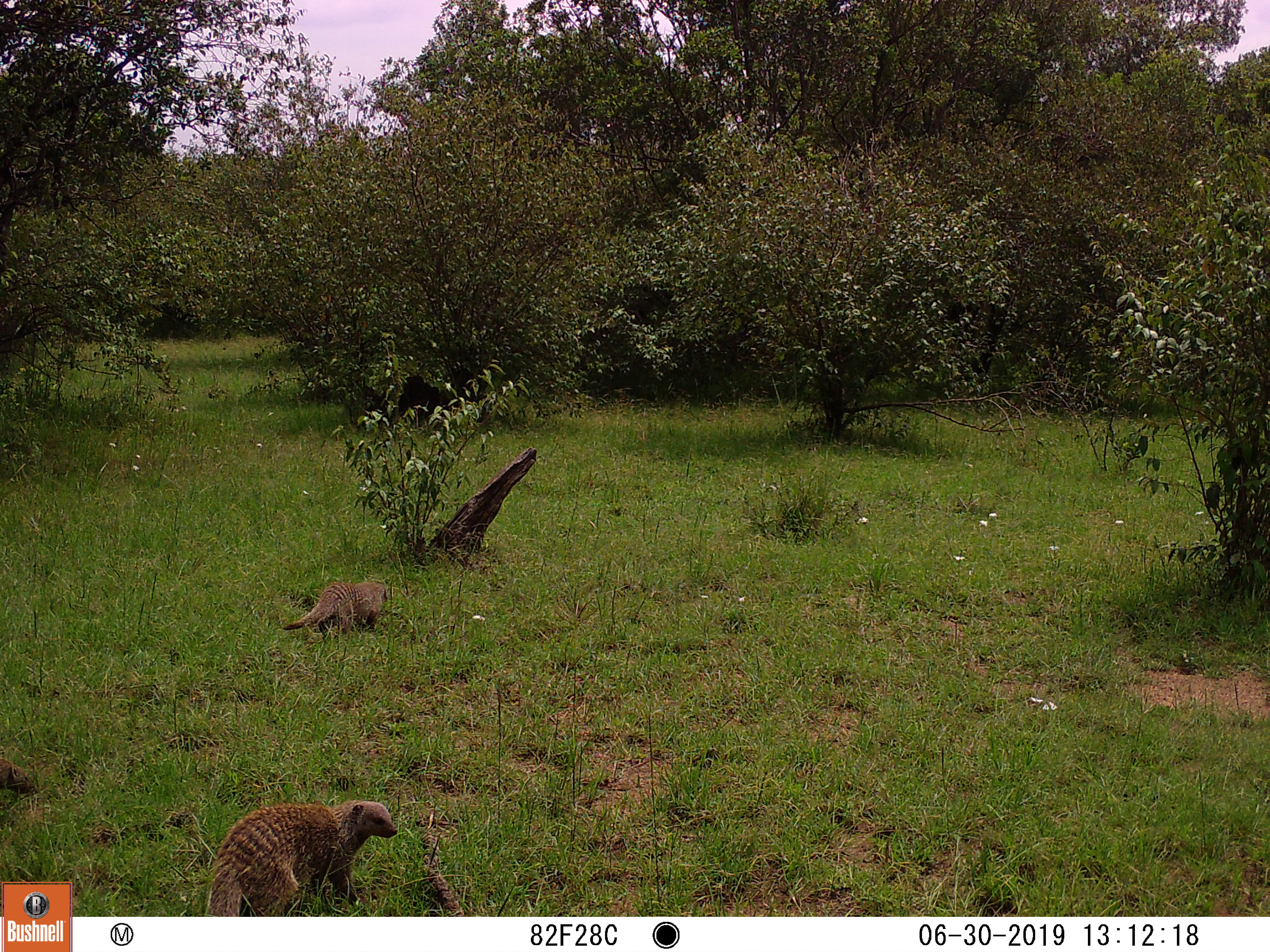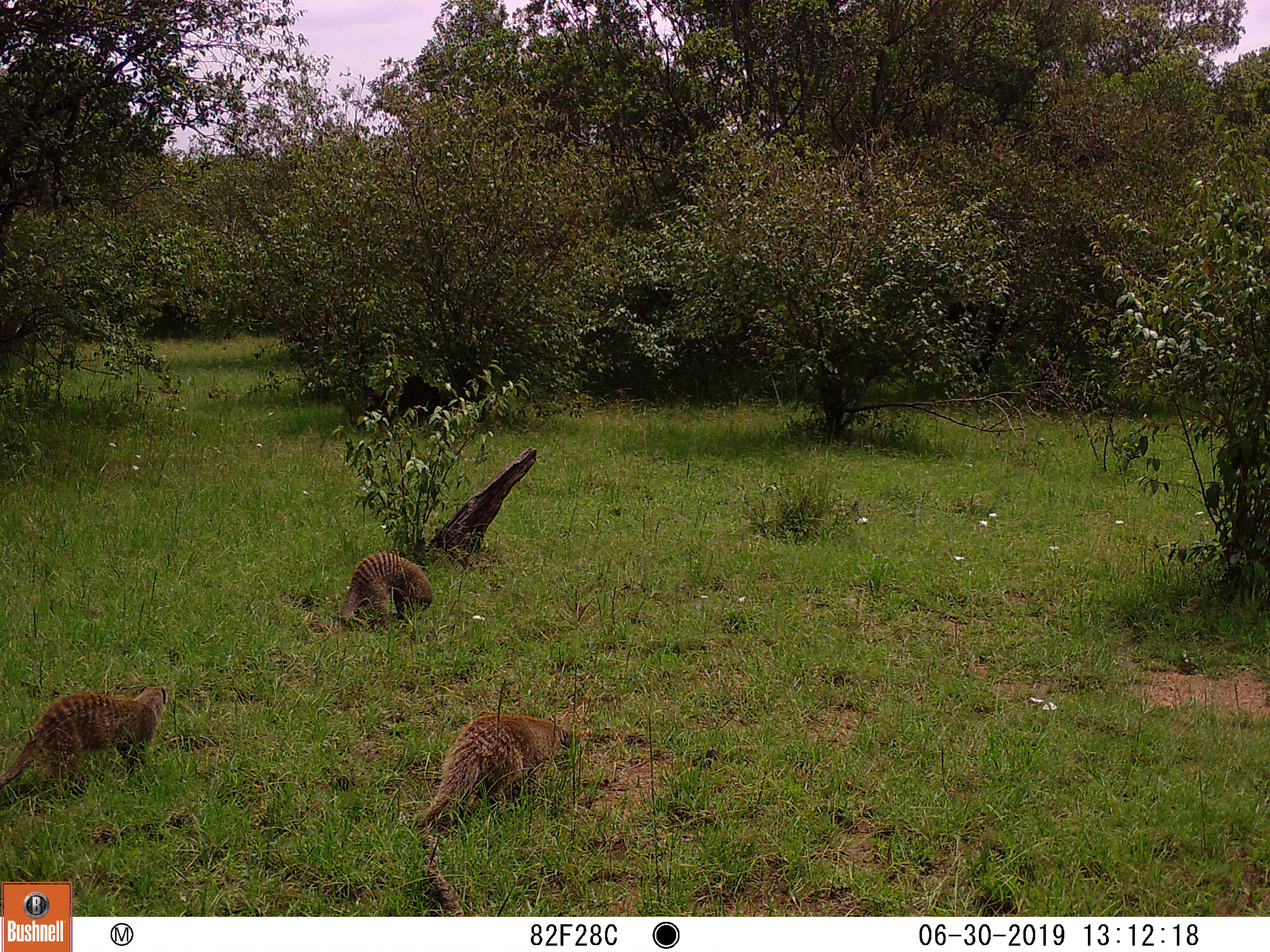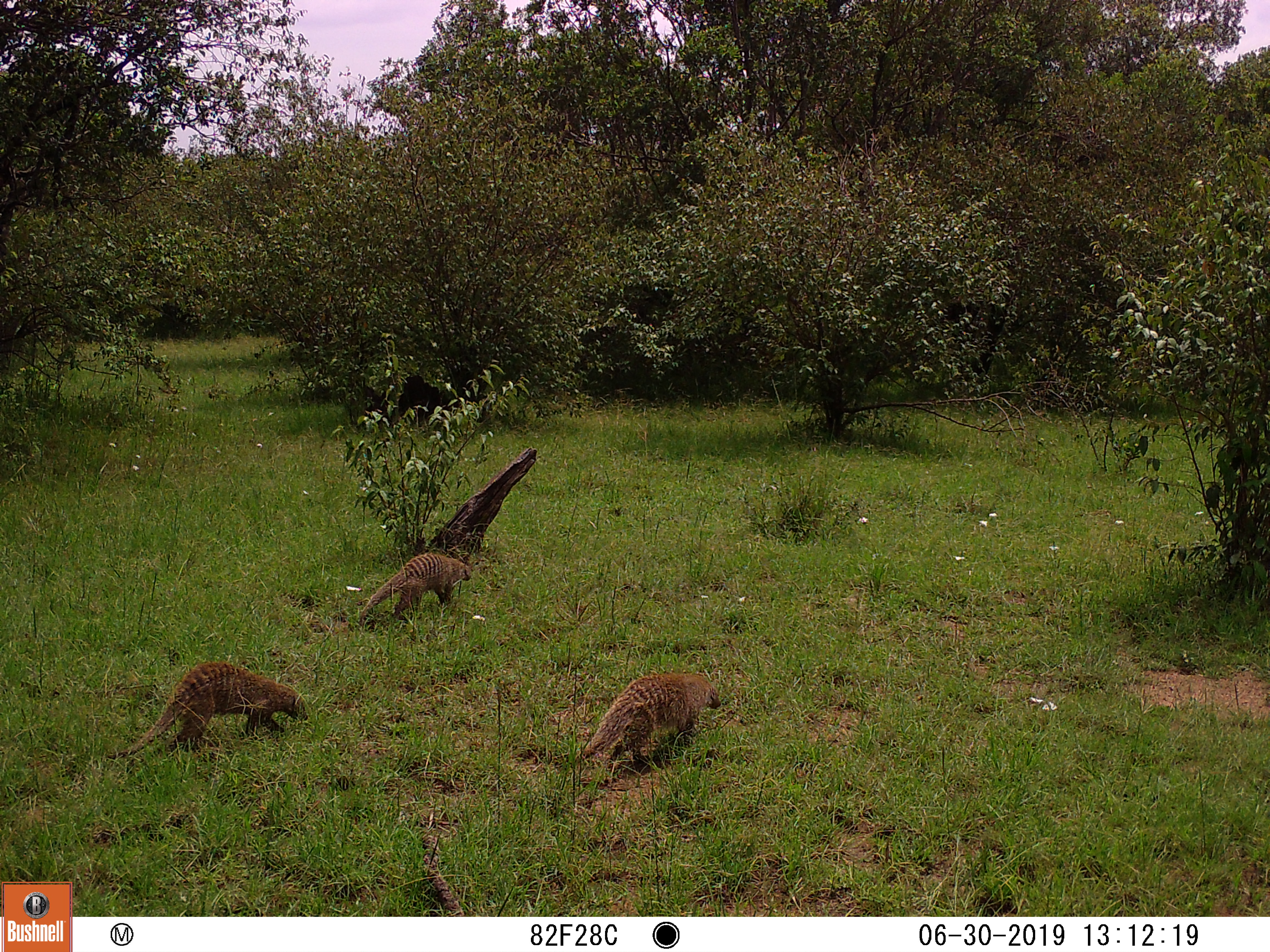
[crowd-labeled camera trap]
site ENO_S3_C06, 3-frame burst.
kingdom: Animalia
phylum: Chordata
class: Mammalia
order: Carnivora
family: Herpestidae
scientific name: Herpestidae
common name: mongoose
Mongoose (Herpestidae), count 3. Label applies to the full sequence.